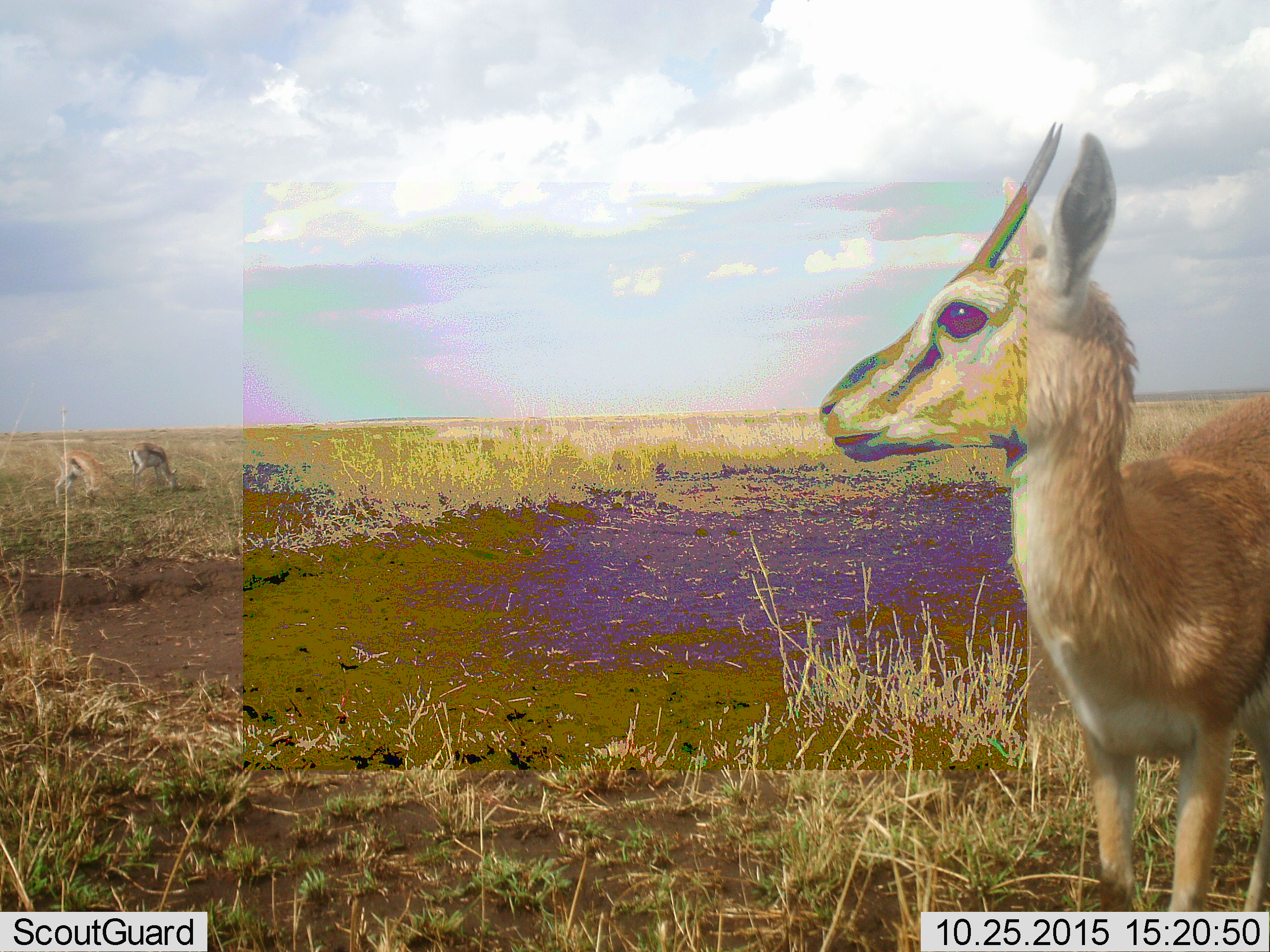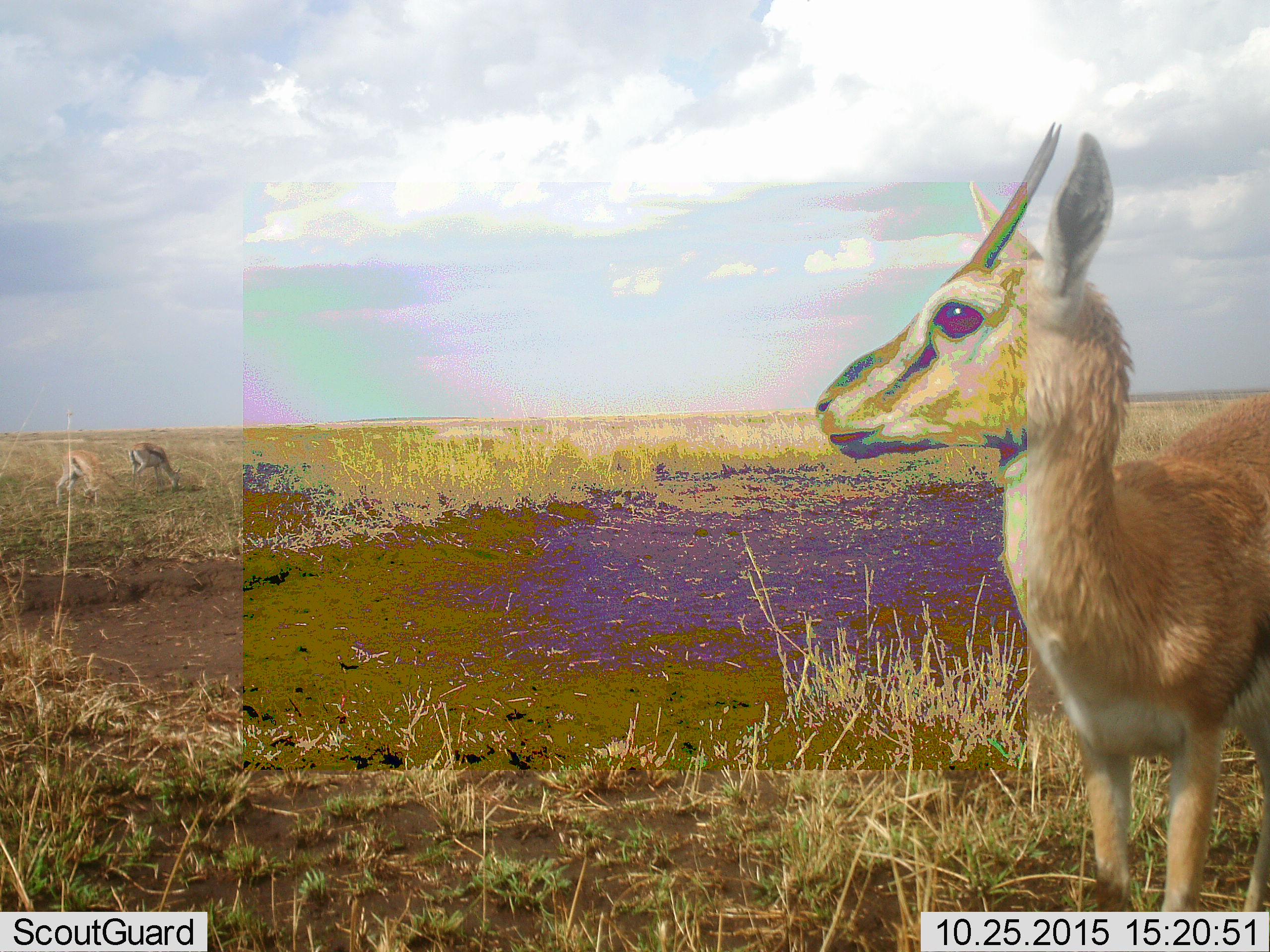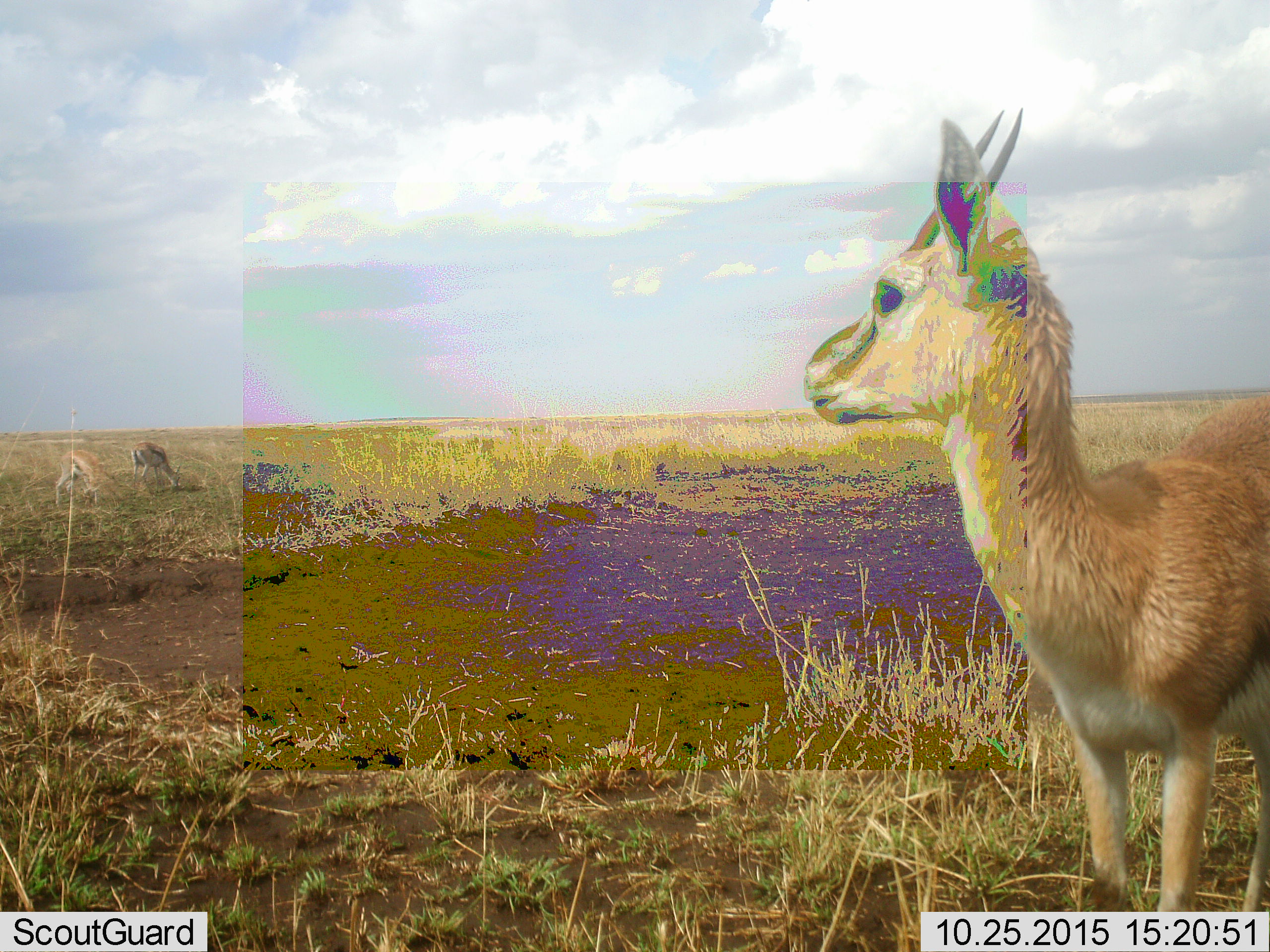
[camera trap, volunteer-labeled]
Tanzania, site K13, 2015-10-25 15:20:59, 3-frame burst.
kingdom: Animalia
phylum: Chordata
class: Mammalia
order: Artiodactyla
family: Bovidae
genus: Eudorcas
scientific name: Eudorcas thomsonii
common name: thomson's gazelle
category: gazellethomsons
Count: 3.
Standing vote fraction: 100%.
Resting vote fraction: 0%.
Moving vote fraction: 20%.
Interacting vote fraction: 0%.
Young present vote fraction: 0%.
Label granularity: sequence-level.